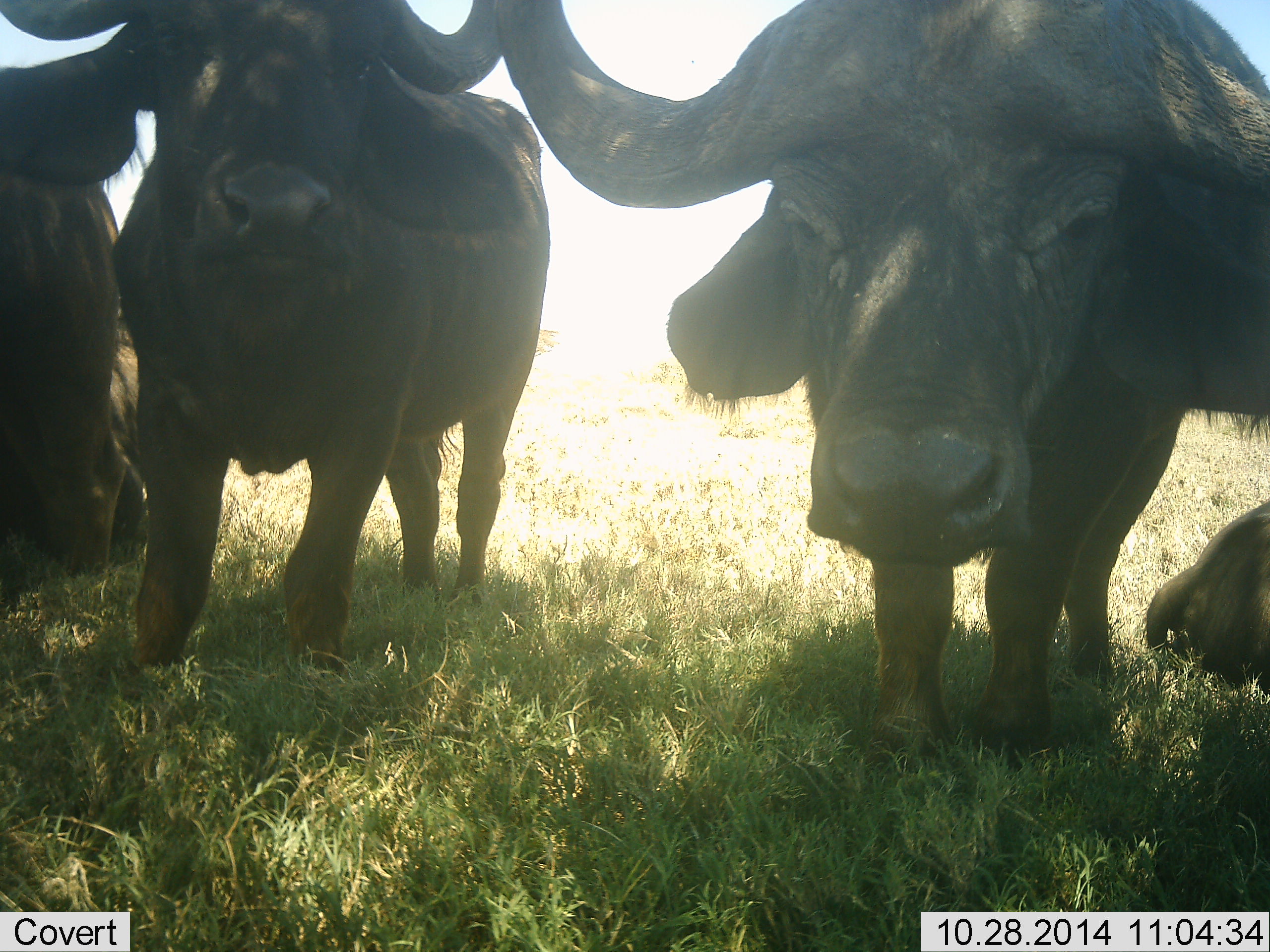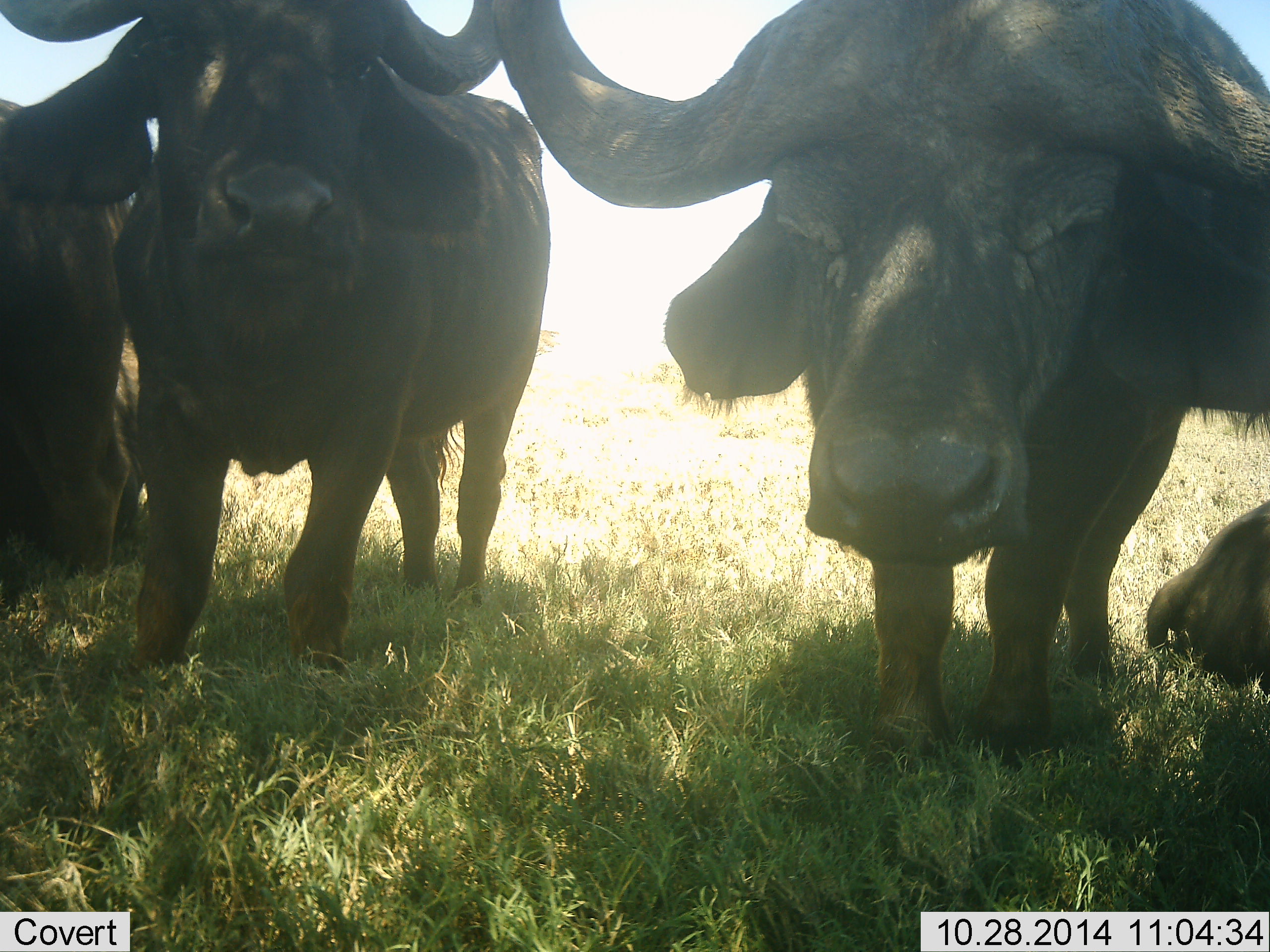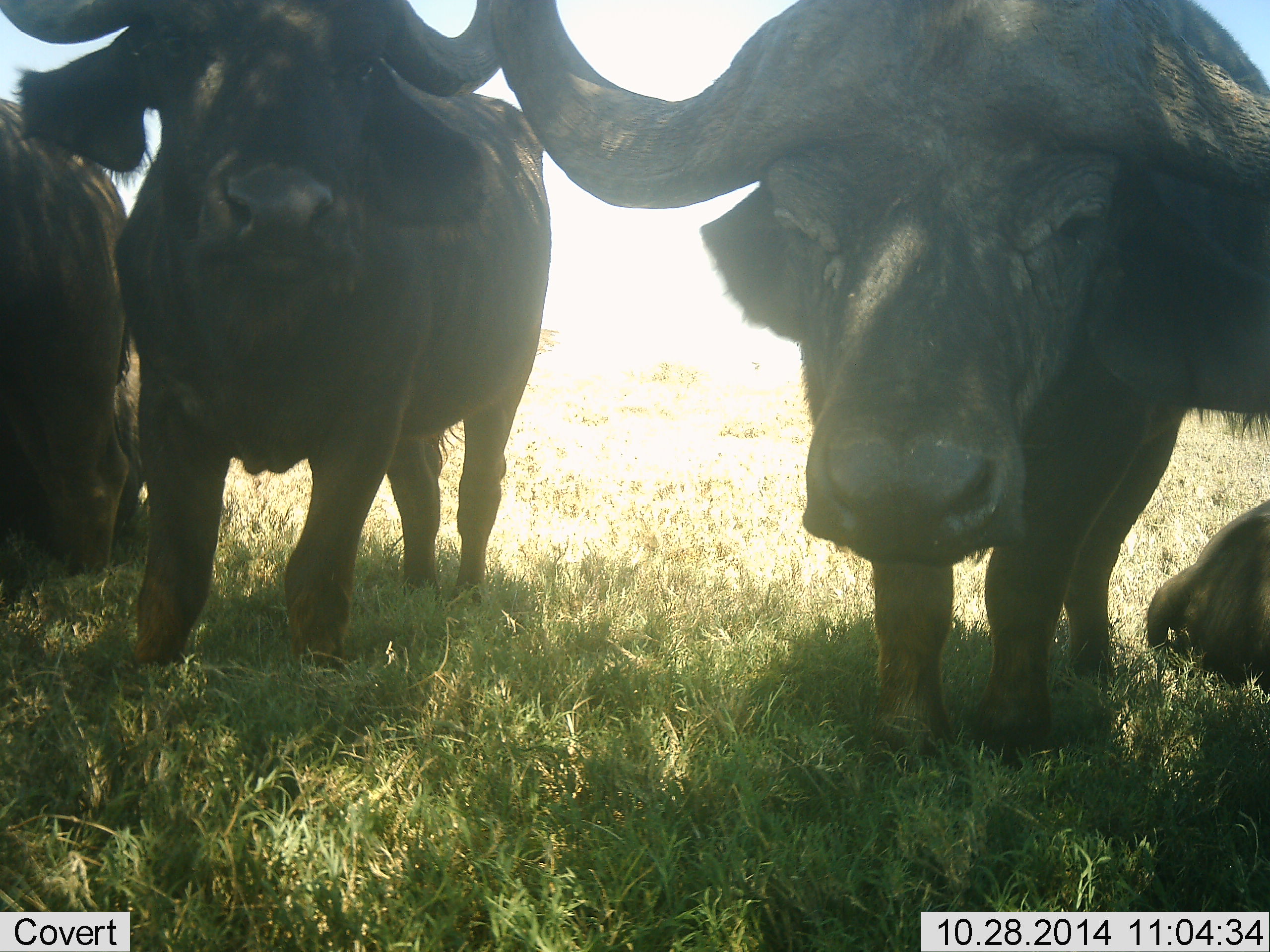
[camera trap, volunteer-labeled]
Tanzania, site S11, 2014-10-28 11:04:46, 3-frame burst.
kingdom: Animalia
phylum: Chordata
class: Mammalia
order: Artiodactyla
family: Bovidae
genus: Syncerus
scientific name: Syncerus caffer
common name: cape buffalo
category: buffalo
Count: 4.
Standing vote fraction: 100%.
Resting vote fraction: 50%.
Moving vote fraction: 0%.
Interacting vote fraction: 0%.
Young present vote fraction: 0%.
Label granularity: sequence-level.